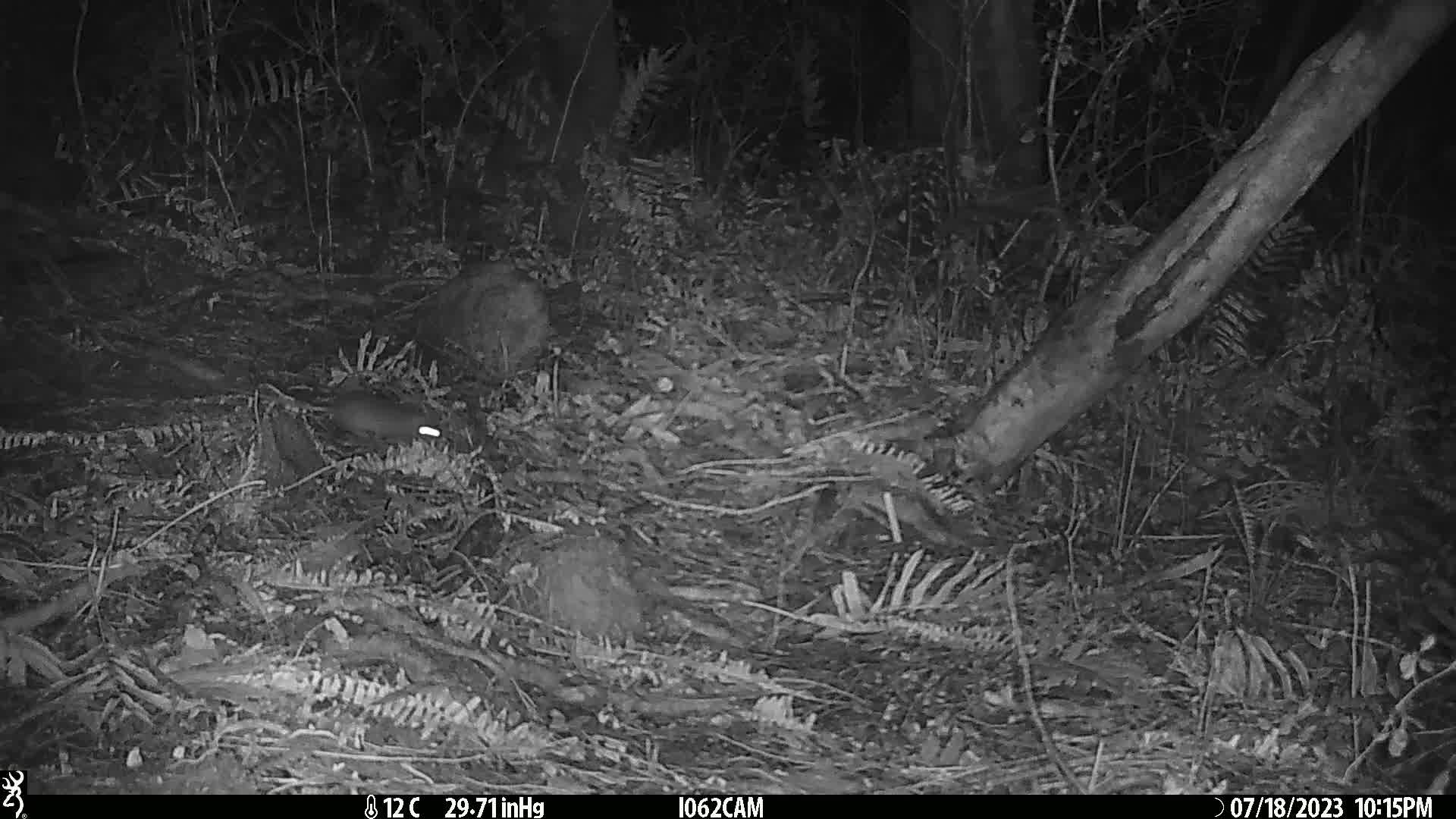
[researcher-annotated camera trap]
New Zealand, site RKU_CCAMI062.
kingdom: Animalia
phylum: Chordata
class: Mammalia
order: Rodentia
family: Muridae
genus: Rattus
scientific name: Rattus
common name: rat